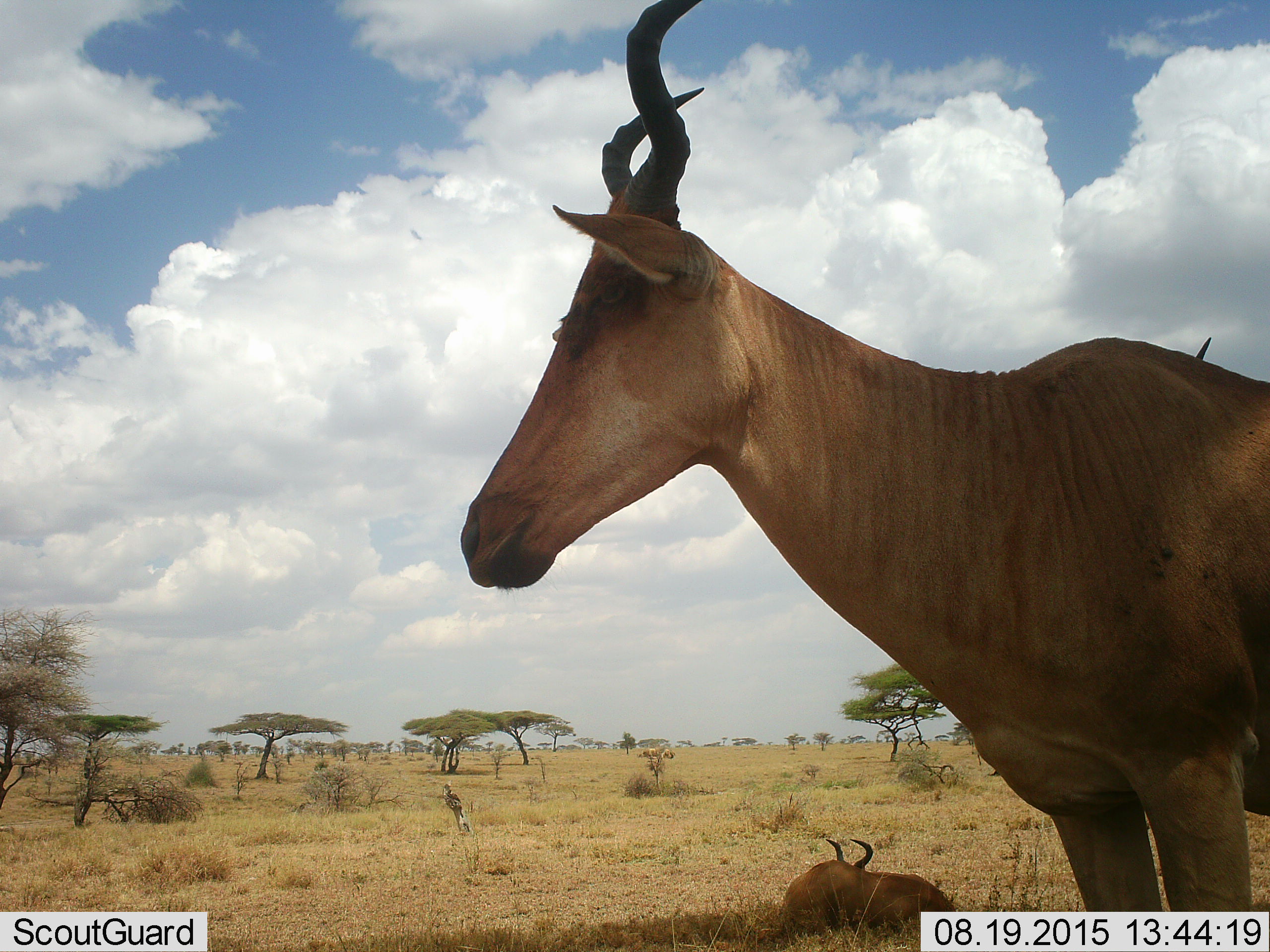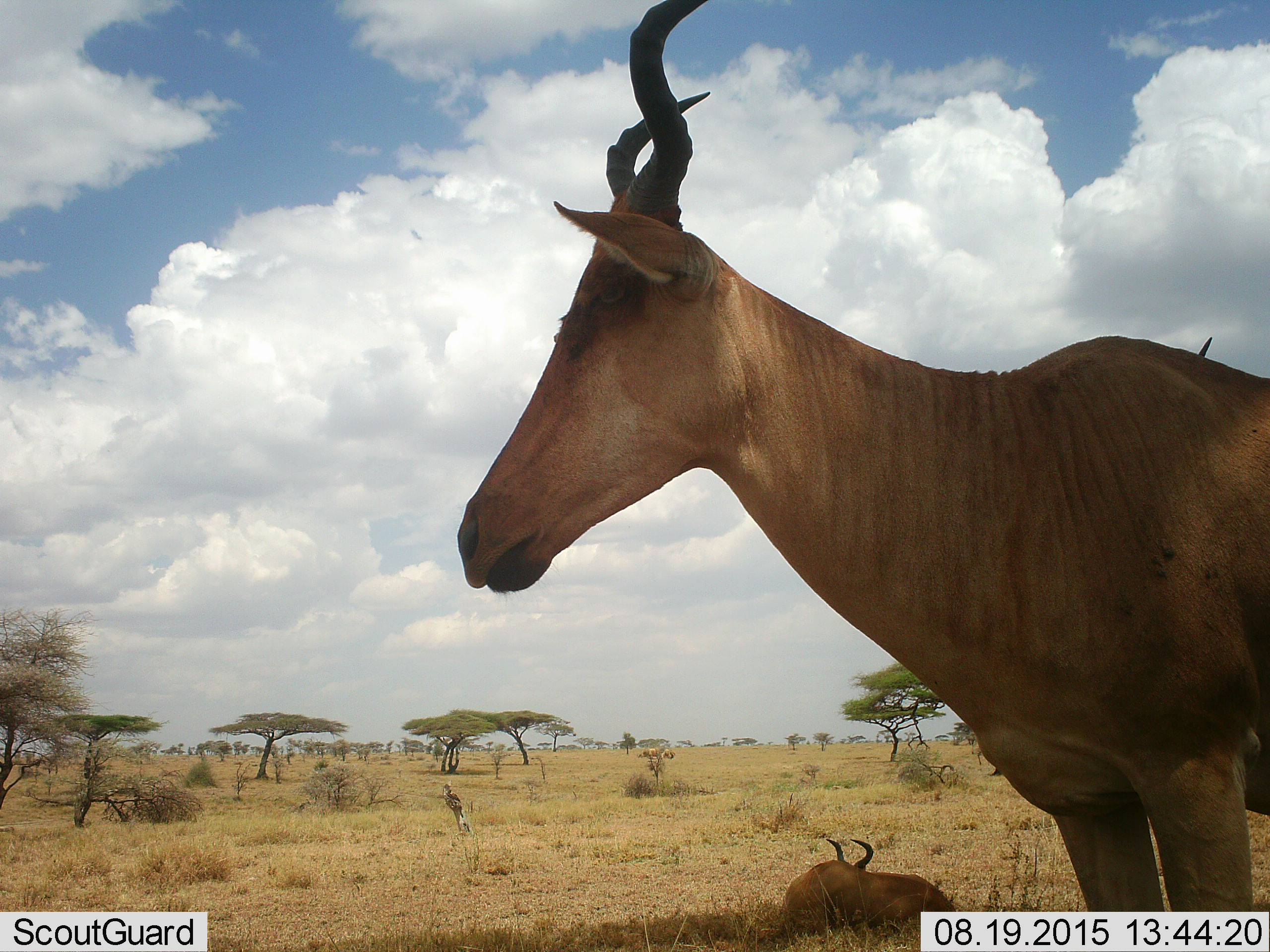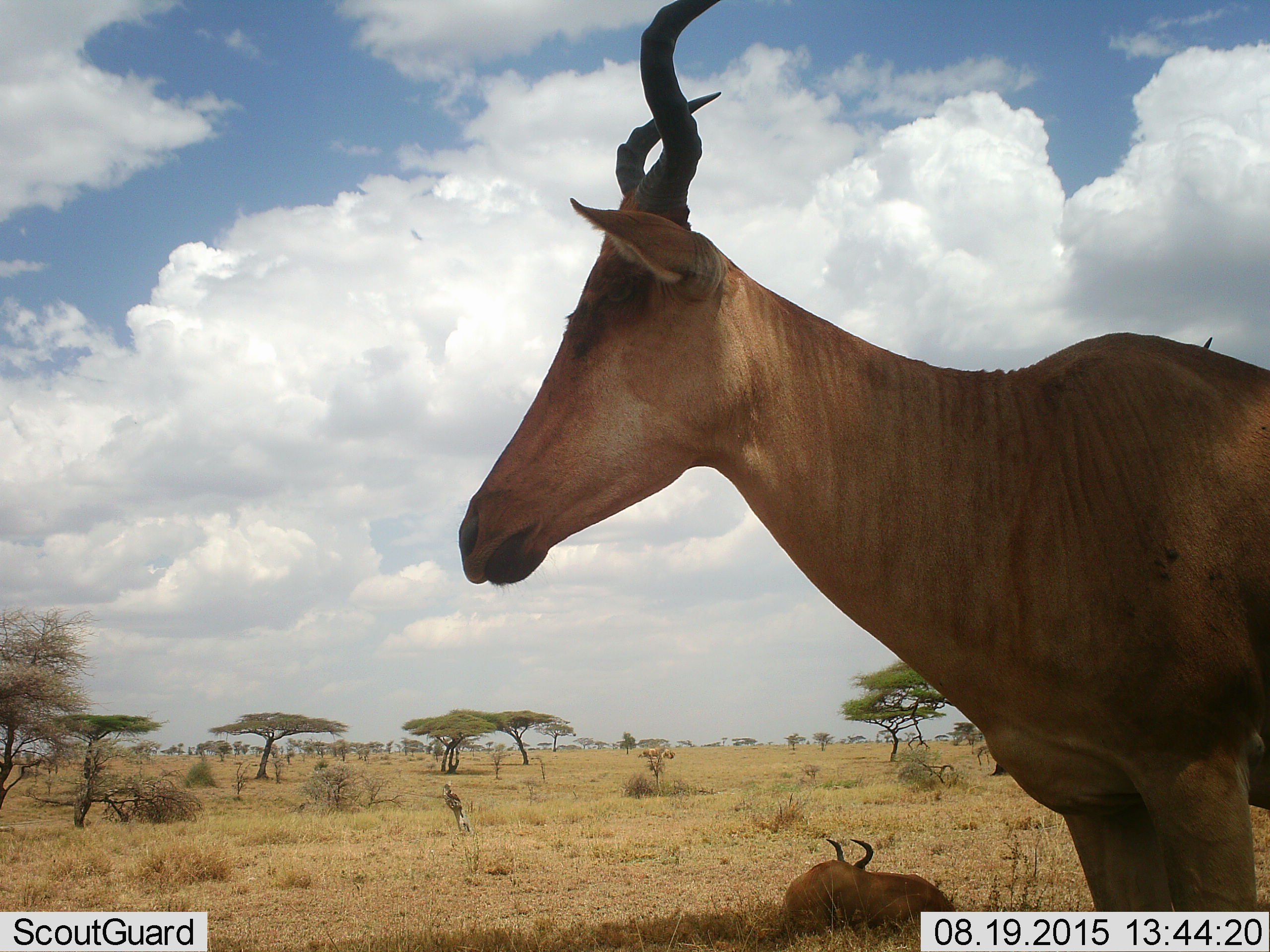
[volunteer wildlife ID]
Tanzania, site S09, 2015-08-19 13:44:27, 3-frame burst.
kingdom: Animalia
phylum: Chordata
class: Mammalia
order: Artiodactyla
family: Bovidae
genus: Alcelaphus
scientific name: Alcelaphus buselaphus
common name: hartebeest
Hartebeest (Alcelaphus buselaphus), count 2. Behavior (volunteer vote fractions): standing 100%, resting 100%, moving 0%, interacting 0%. Young present (vote fraction): 0%. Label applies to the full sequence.